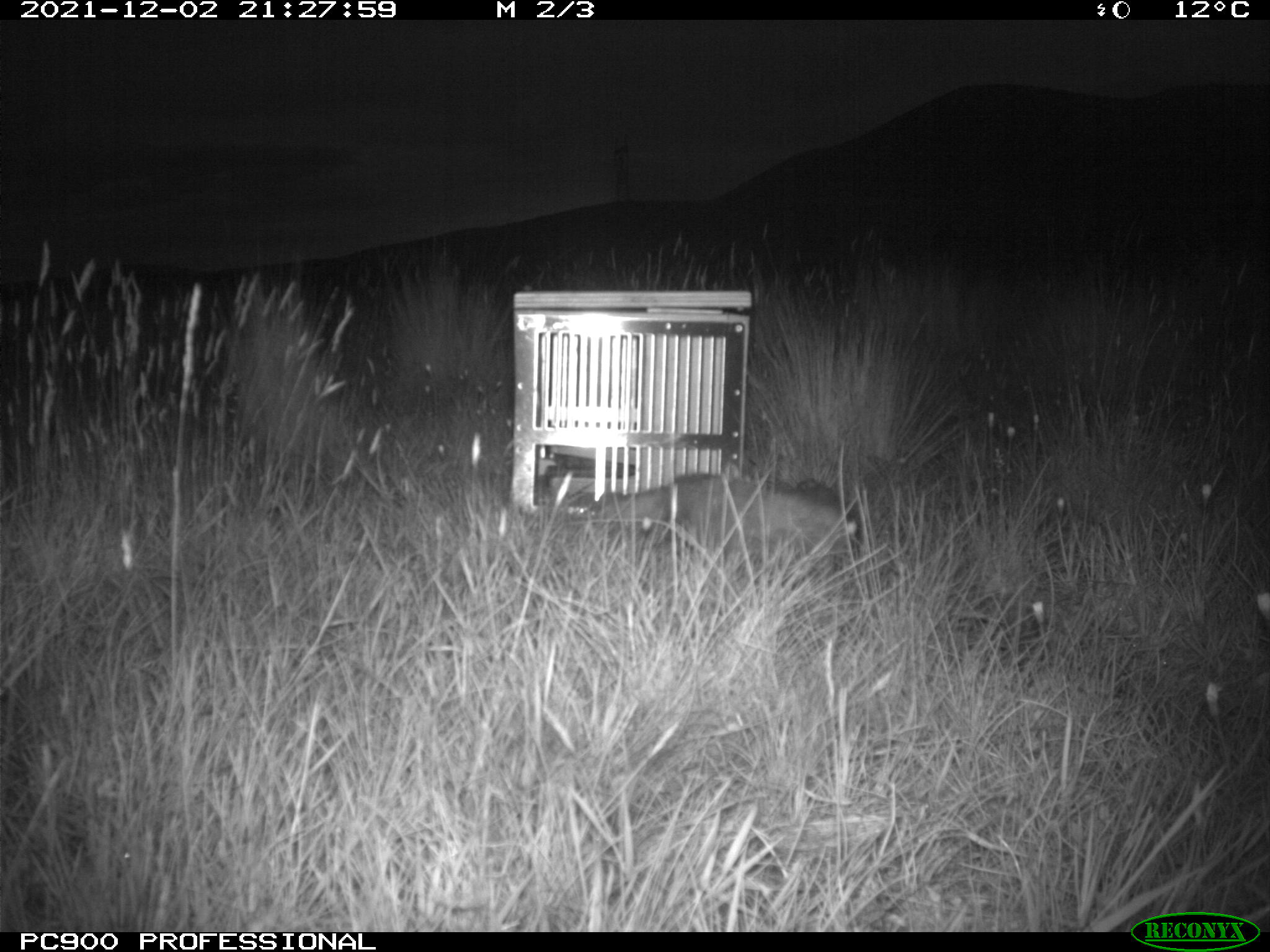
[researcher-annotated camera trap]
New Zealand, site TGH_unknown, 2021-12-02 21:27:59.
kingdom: Animalia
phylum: Chordata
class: Mammalia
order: Carnivora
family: Mustelidae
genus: Mustela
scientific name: Mustela furo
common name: ferret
Ferret (Mustela furo).